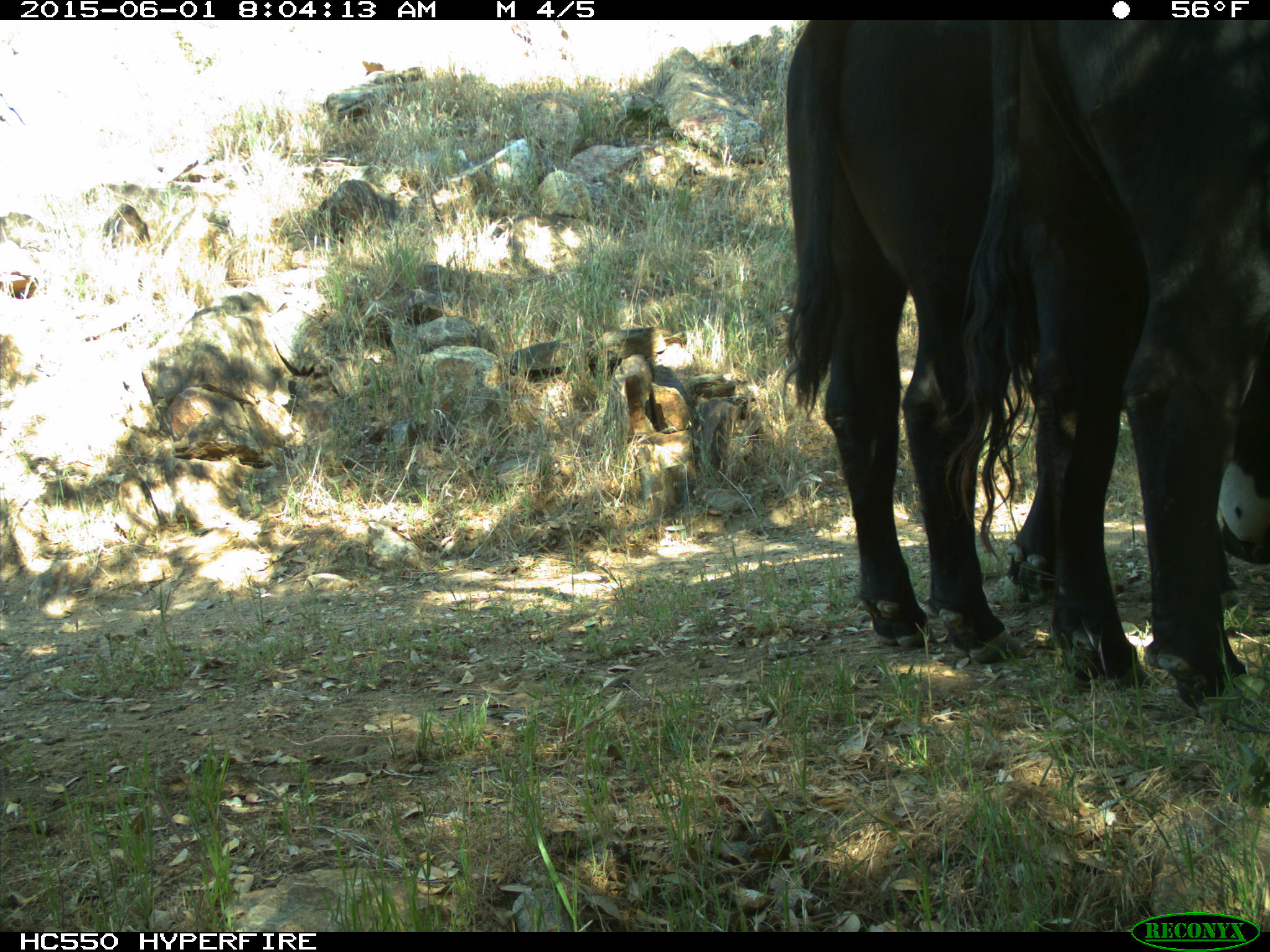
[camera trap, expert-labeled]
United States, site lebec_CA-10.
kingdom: Animalia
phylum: Chordata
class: Mammalia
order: Artiodactyla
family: Bovidae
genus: Bos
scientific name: Bos taurus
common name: domestic cow